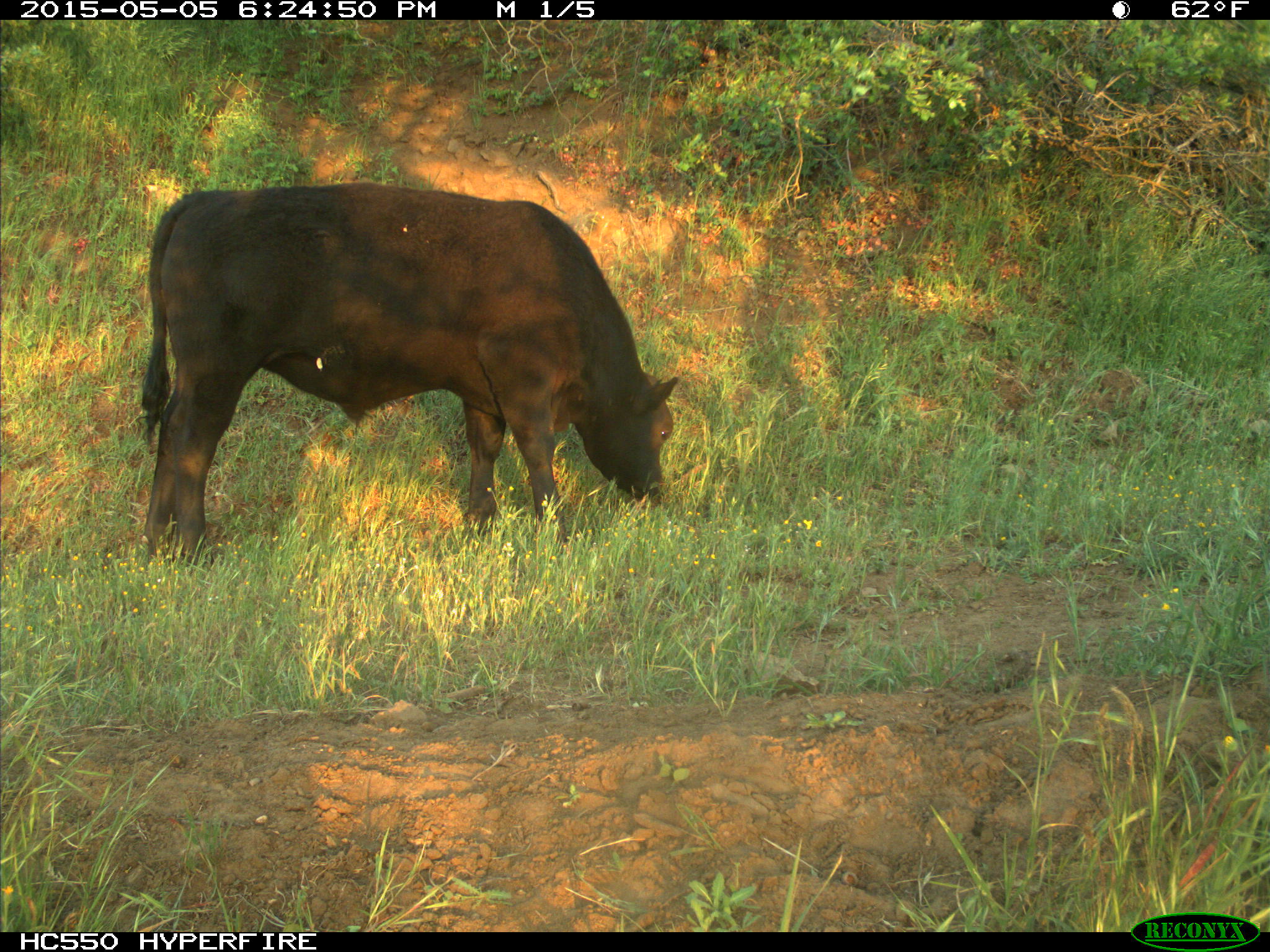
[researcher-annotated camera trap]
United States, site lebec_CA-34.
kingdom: Animalia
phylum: Chordata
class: Mammalia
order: Artiodactyla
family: Bovidae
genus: Bos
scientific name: Bos taurus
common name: domestic cow